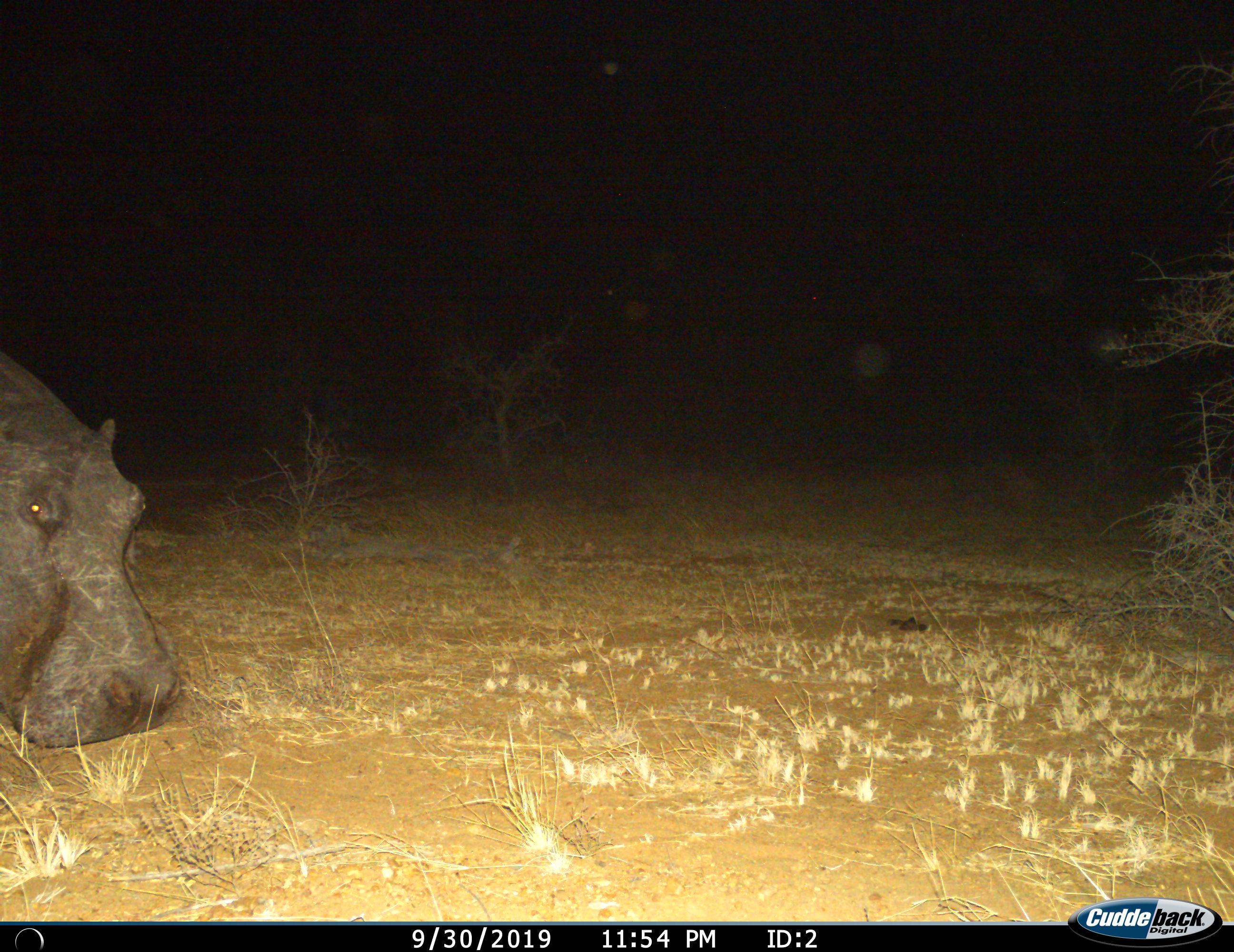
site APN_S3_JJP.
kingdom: Animalia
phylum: Chordata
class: Mammalia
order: Artiodactyla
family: Hippopotamidae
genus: Hippopotamus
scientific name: Hippopotamus amphibius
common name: hippopotamus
Hippopotamus (Hippopotamus amphibius), count 1. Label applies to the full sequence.